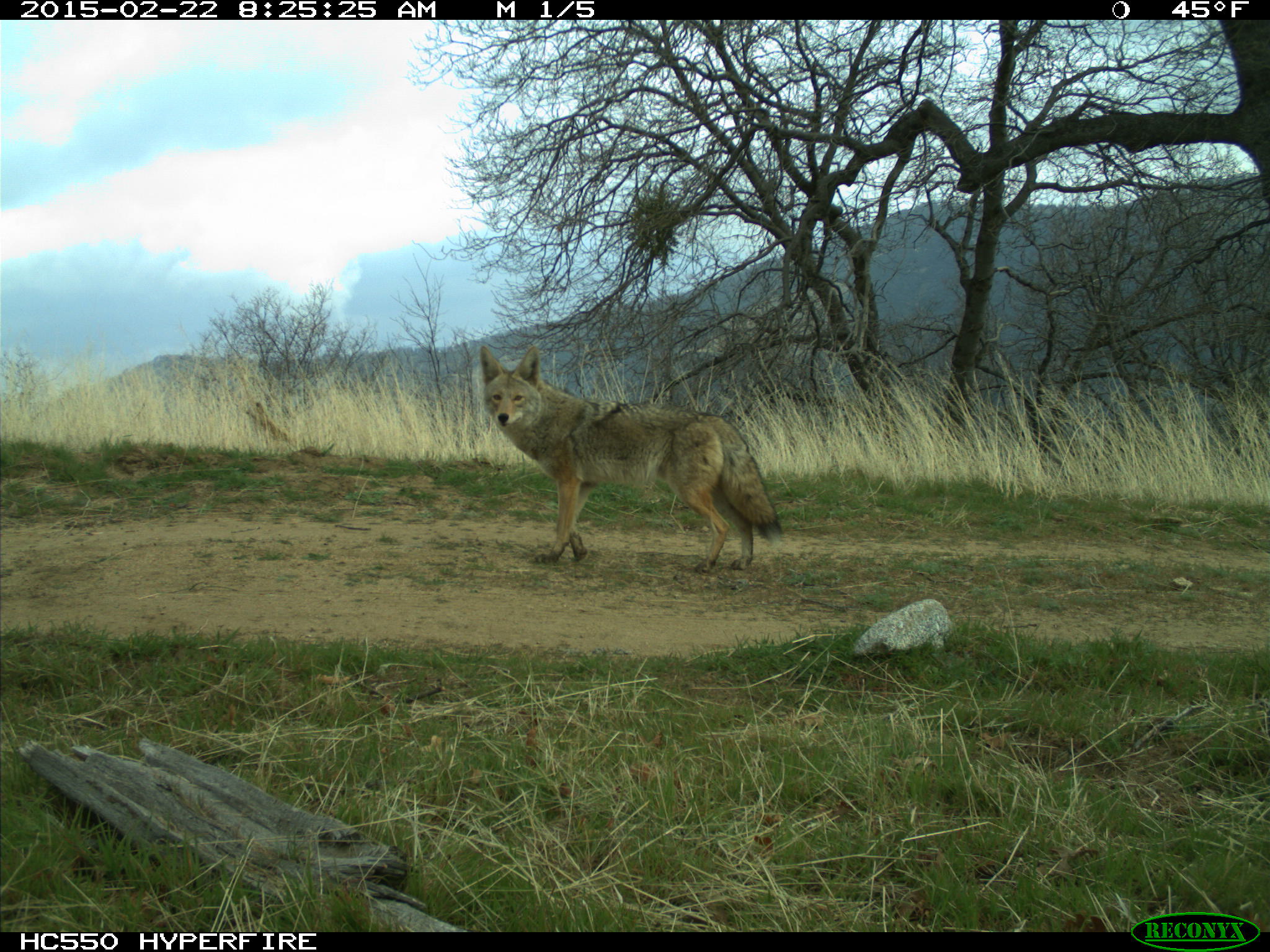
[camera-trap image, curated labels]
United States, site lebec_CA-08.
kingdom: Animalia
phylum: Chordata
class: Mammalia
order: Carnivora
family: Canidae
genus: Canis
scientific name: Canis latrans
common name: coyote